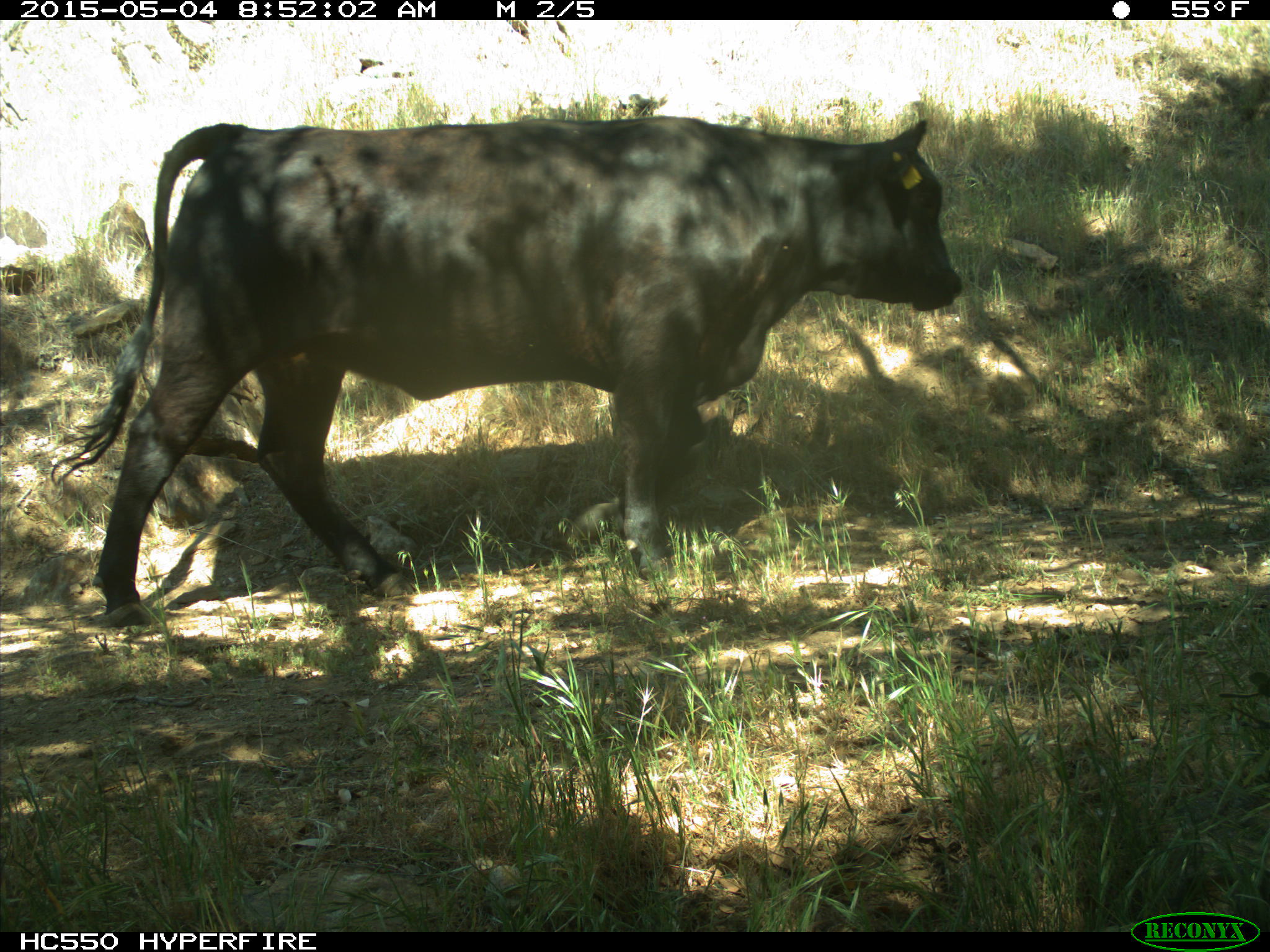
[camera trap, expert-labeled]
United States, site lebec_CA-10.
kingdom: Animalia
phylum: Chordata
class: Mammalia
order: Artiodactyla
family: Bovidae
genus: Bos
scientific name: Bos taurus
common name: domestic cow